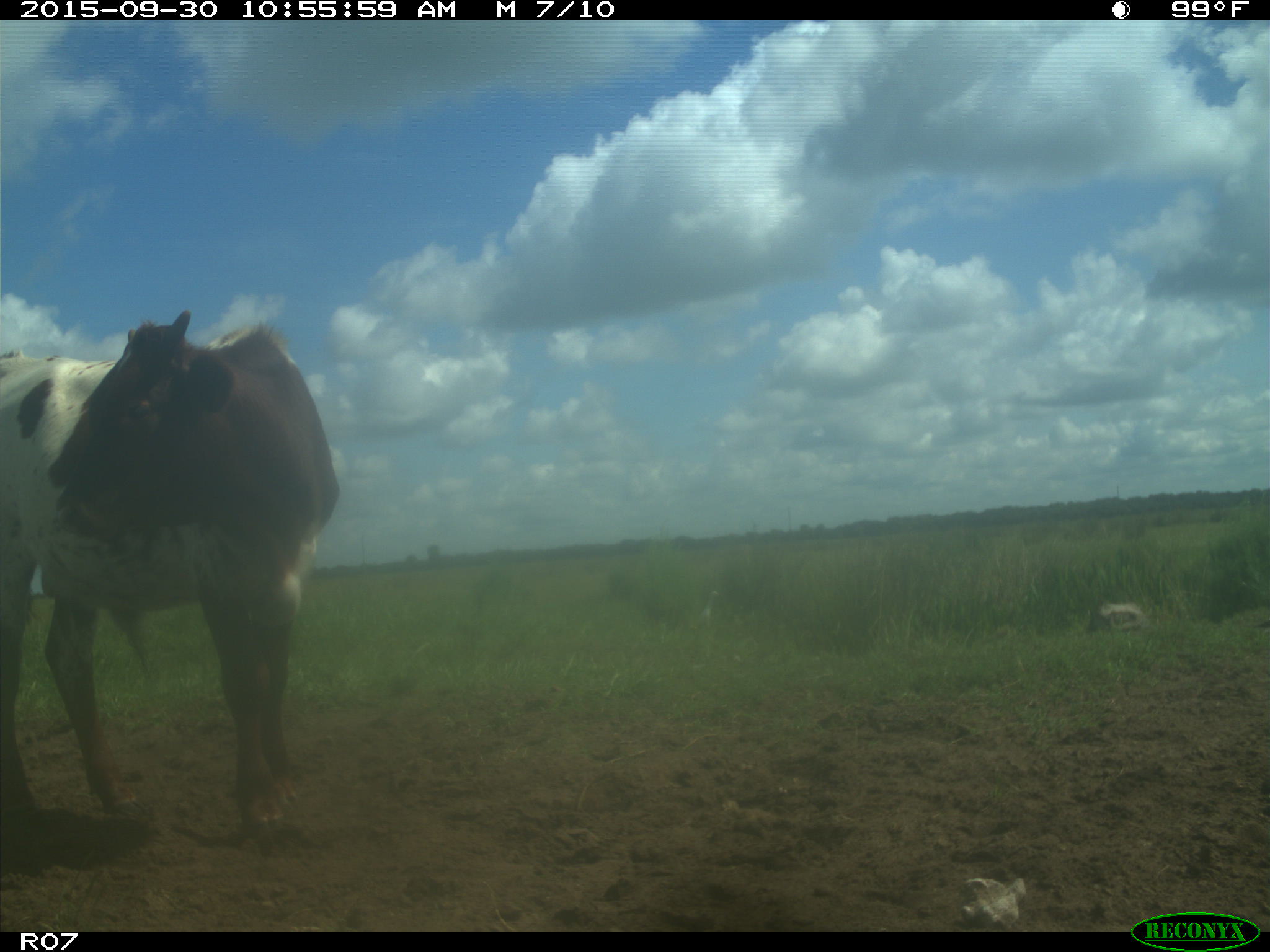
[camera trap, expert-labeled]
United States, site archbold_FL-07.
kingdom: Animalia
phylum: Chordata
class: Mammalia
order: Artiodactyla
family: Bovidae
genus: Bos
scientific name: Bos taurus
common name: domestic cow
Bos taurus (domestic cow).